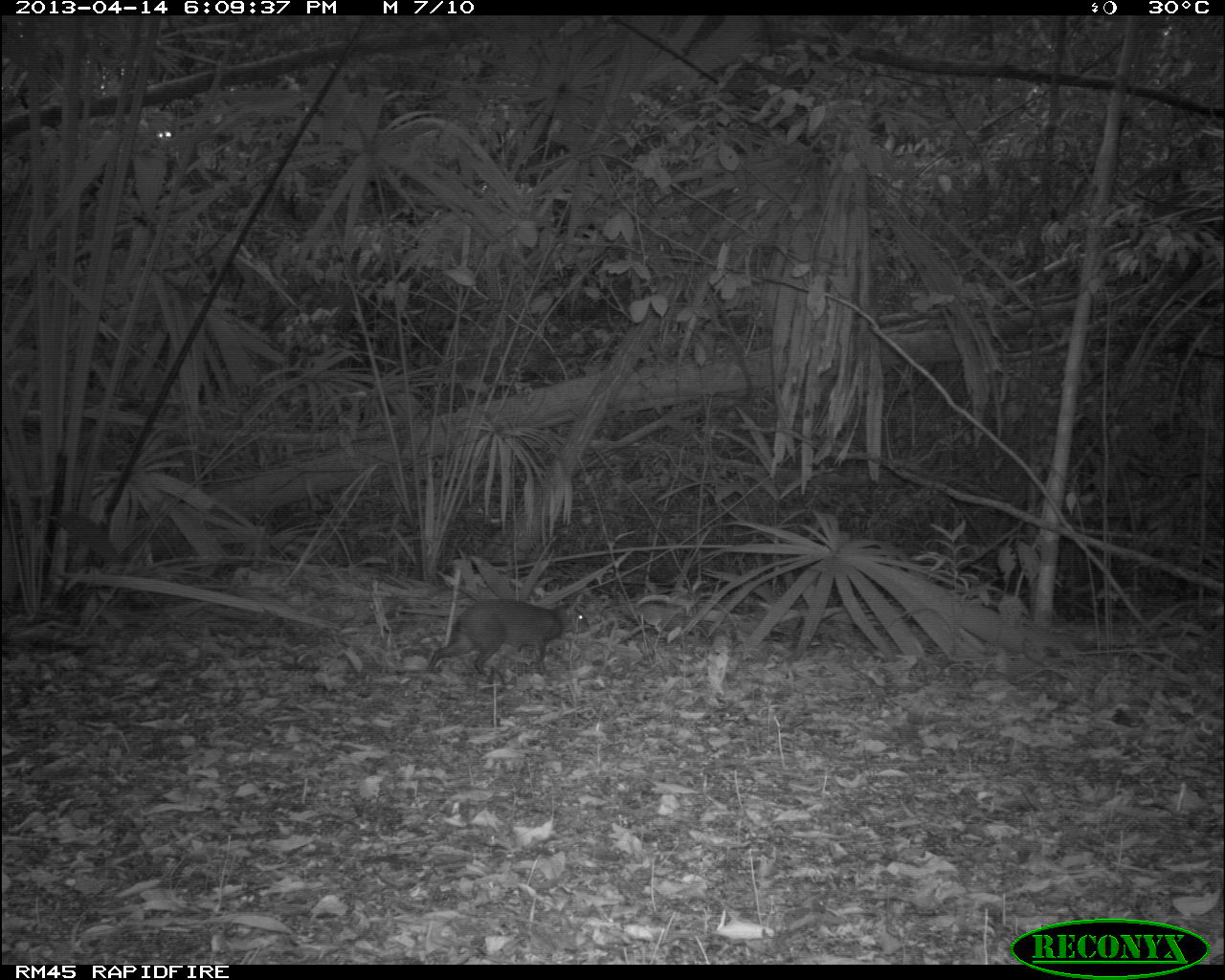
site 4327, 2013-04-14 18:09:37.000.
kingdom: Animalia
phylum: Chordata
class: Mammalia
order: Rodentia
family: Dasyproctidae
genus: Dasyprocta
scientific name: Dasyprocta punctata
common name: central american agouti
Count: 1.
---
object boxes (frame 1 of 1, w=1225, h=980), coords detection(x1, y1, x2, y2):
dasyprocta punctata: detection(425, 596, 591, 676)